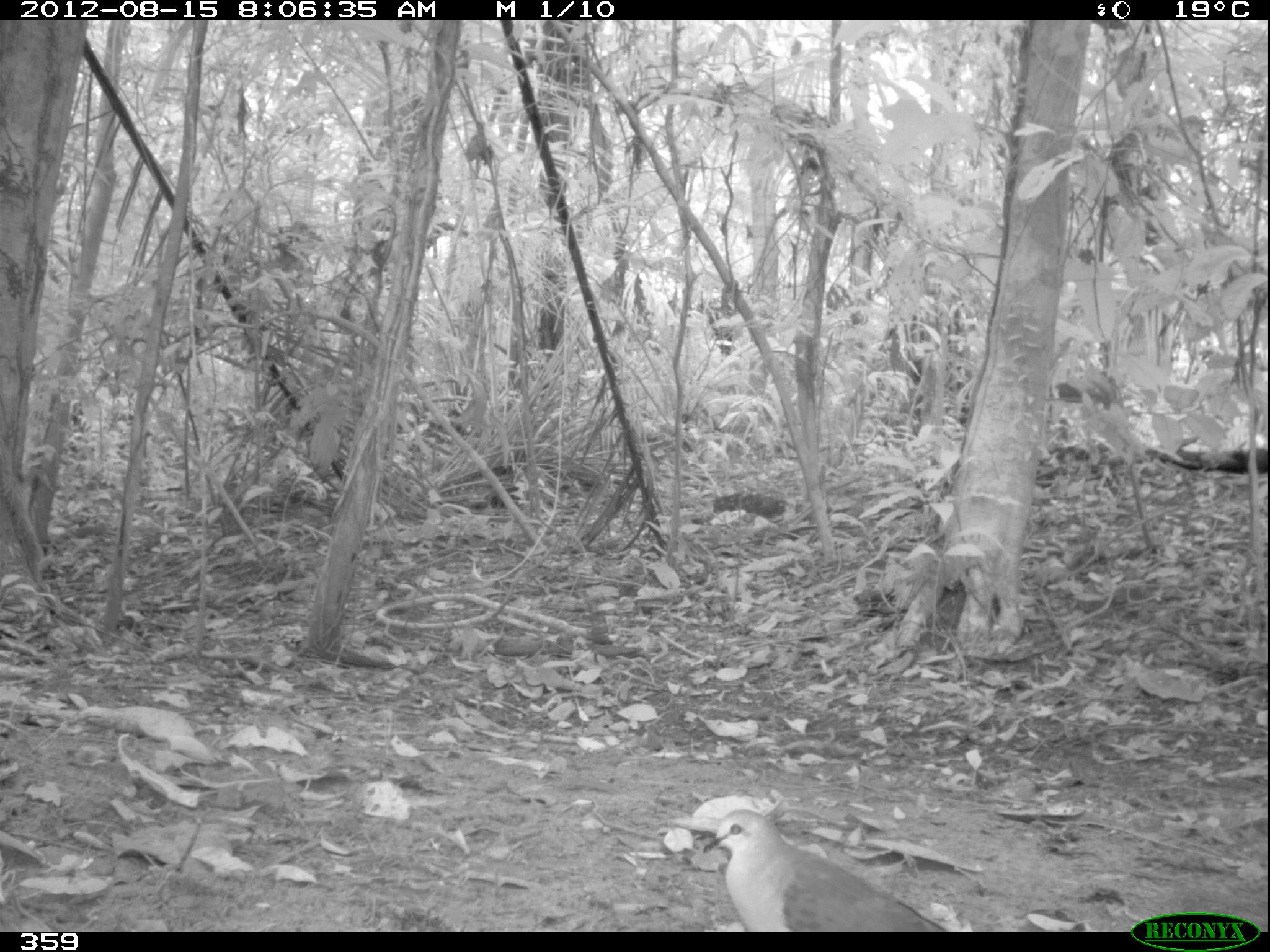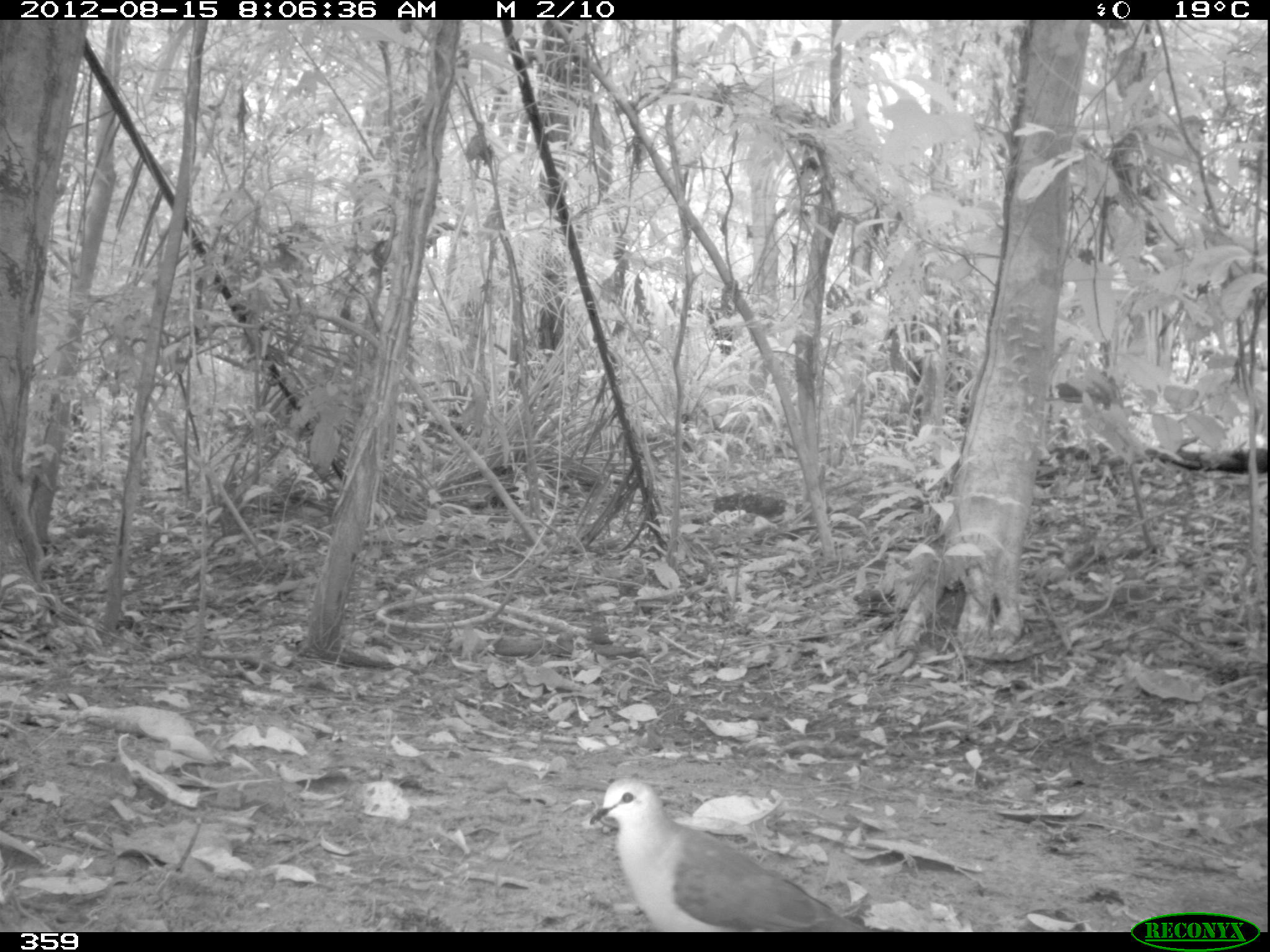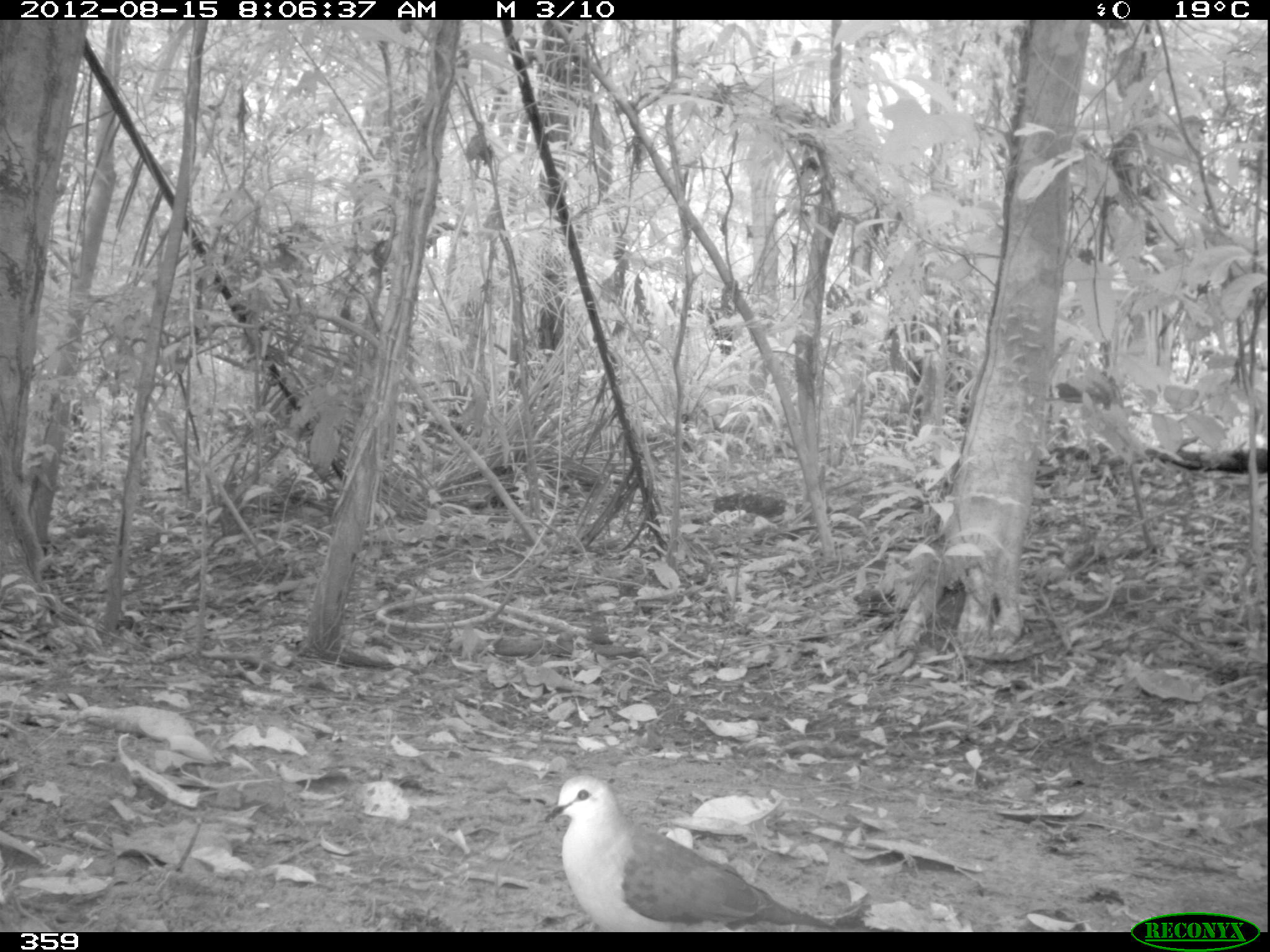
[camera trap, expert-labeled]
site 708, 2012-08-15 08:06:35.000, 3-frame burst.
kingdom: Animalia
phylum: Chordata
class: Aves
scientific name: Aves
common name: bird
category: unknown bird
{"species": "unknown bird (bird) (Aves)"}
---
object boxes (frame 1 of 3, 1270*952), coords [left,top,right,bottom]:
unknown bird: [702,808,949,932]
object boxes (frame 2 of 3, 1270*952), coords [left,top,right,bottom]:
unknown bird: [588,775,873,932]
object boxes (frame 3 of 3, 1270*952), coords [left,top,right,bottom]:
unknown bird: [541,774,838,931]